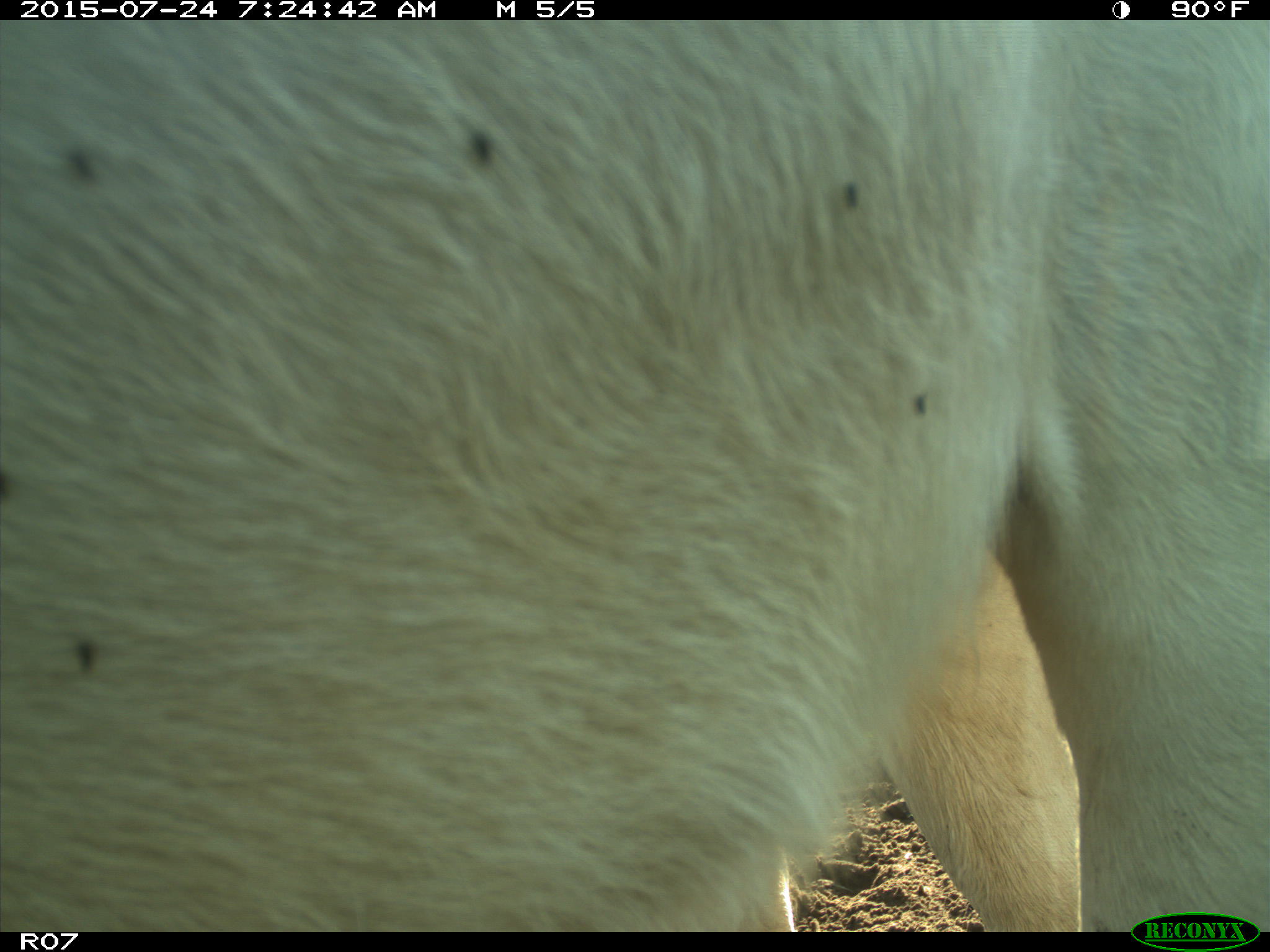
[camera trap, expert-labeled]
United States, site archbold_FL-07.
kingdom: Animalia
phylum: Chordata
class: Mammalia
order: Artiodactyla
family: Bovidae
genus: Bos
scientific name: Bos taurus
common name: domestic cow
Bos taurus (domestic cow).